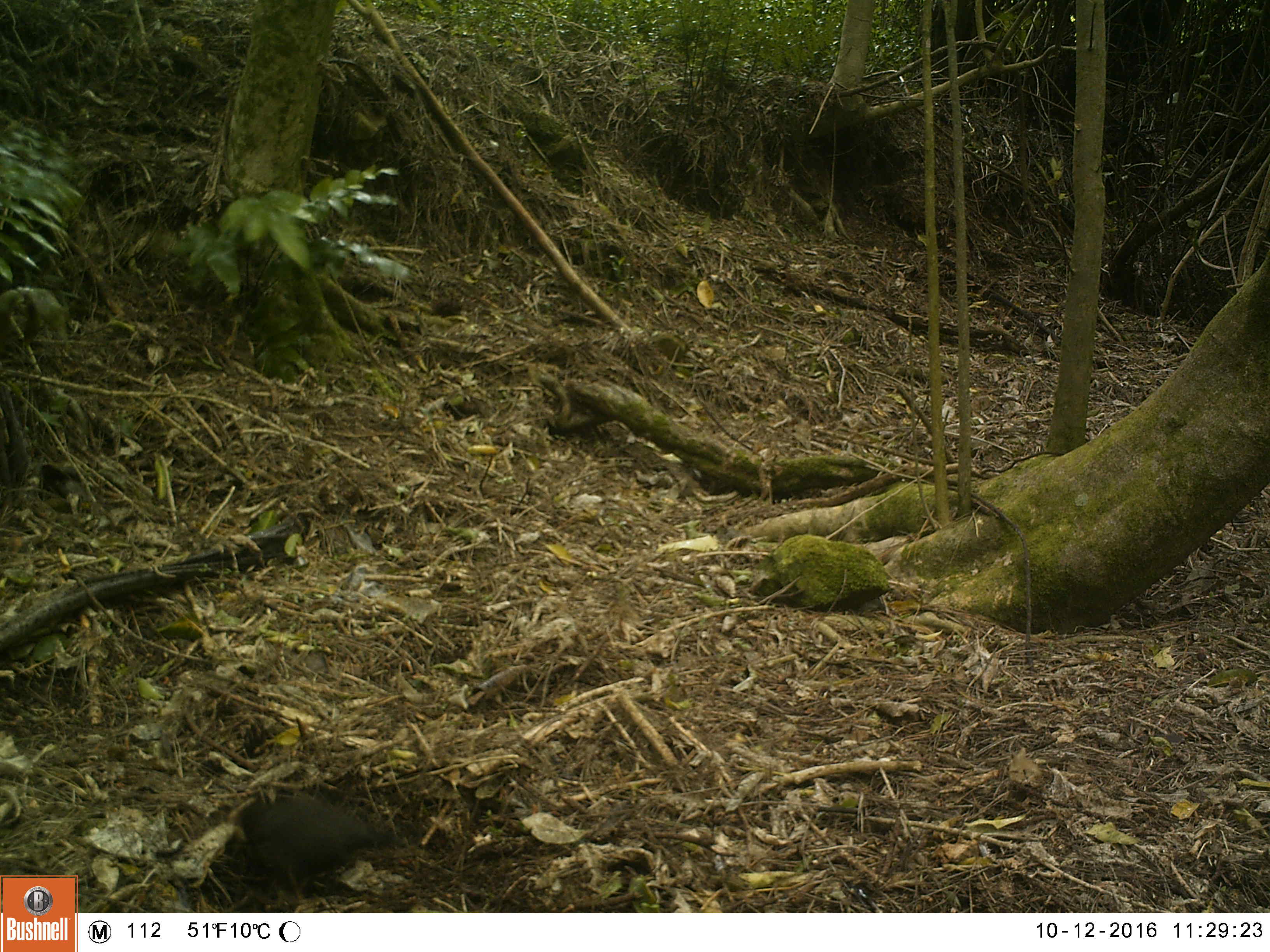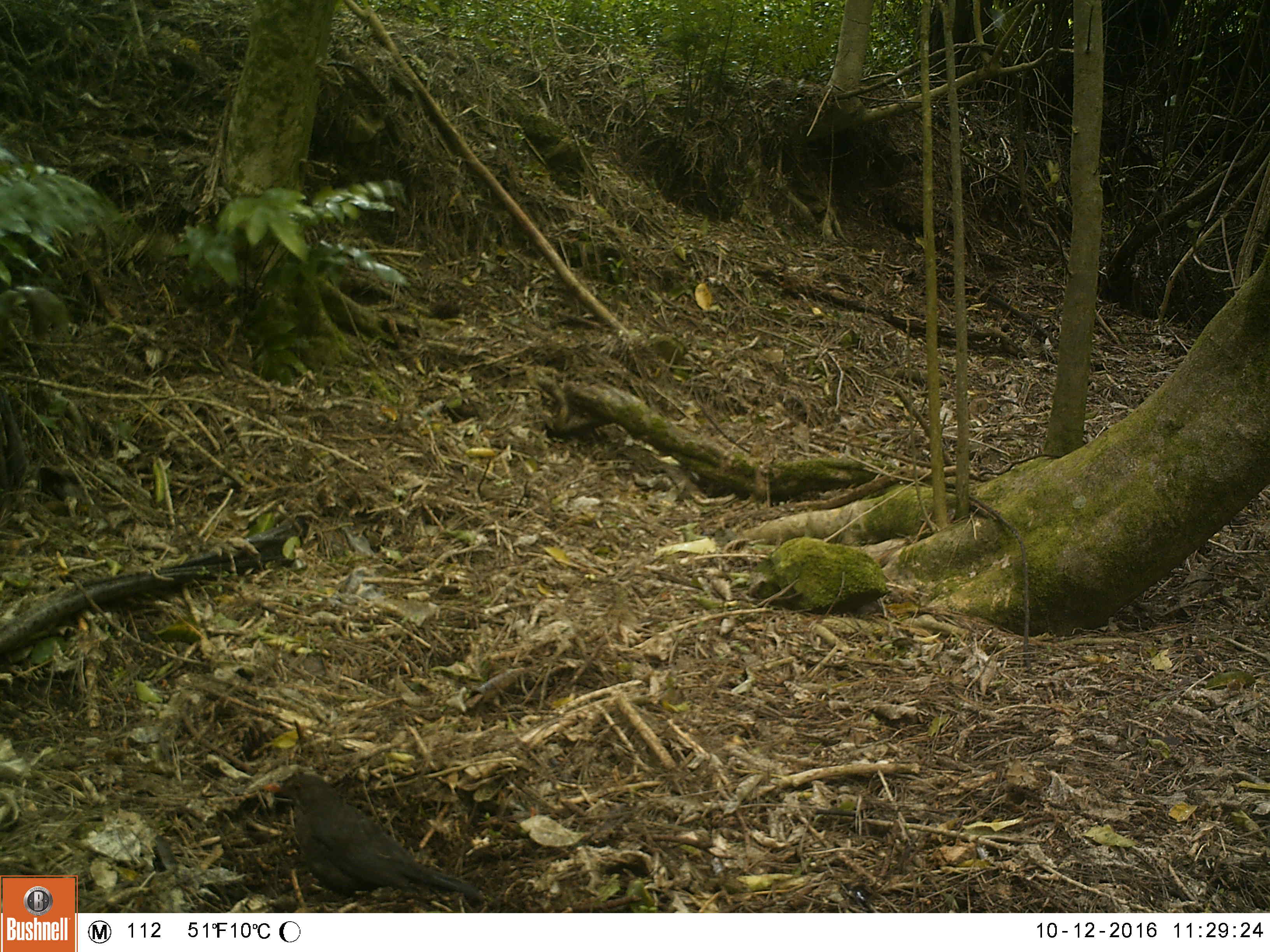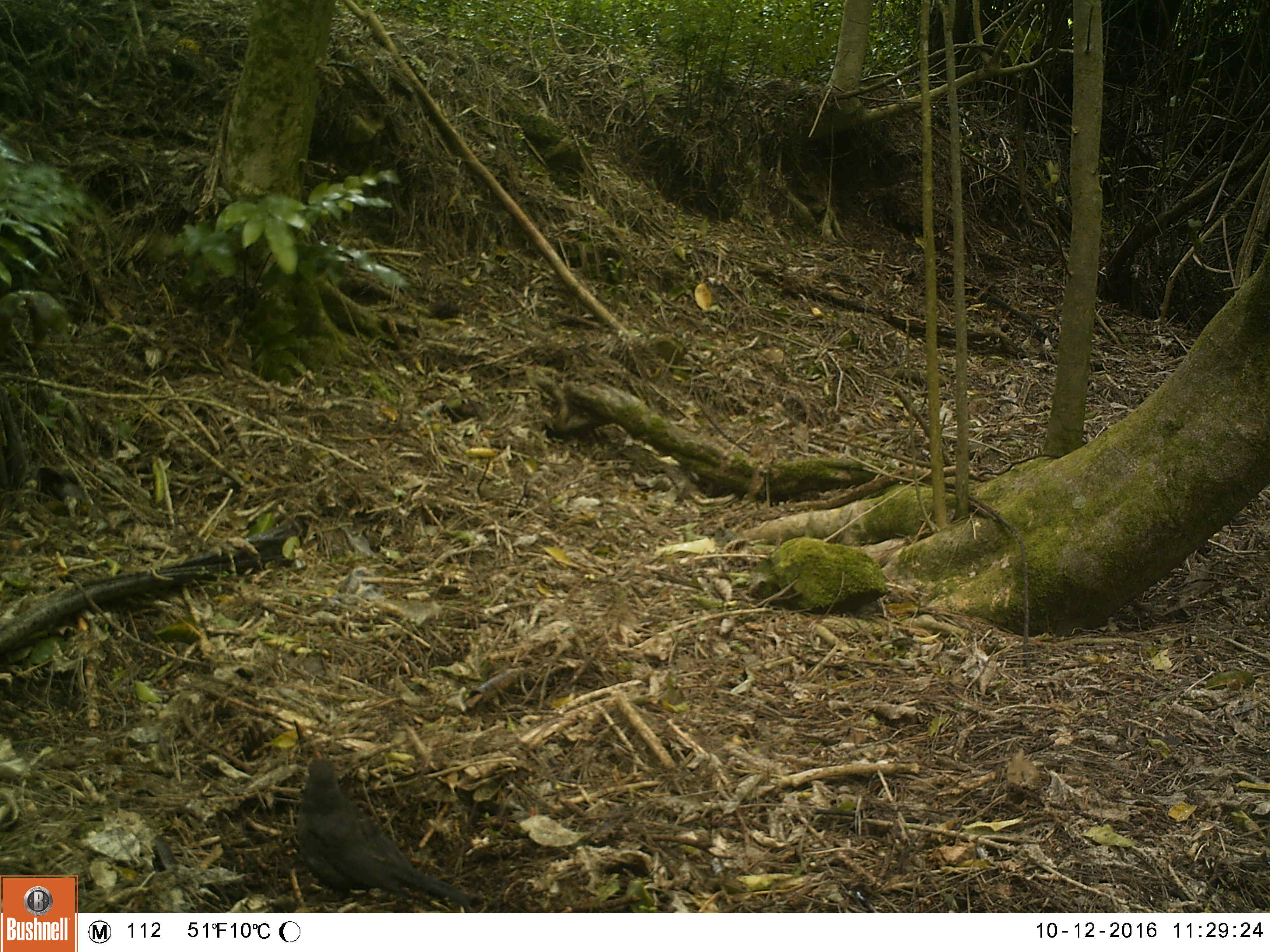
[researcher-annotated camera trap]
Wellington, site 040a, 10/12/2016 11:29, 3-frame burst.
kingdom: Animalia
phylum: Chordata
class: Aves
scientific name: Aves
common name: bird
Bird (Aves).